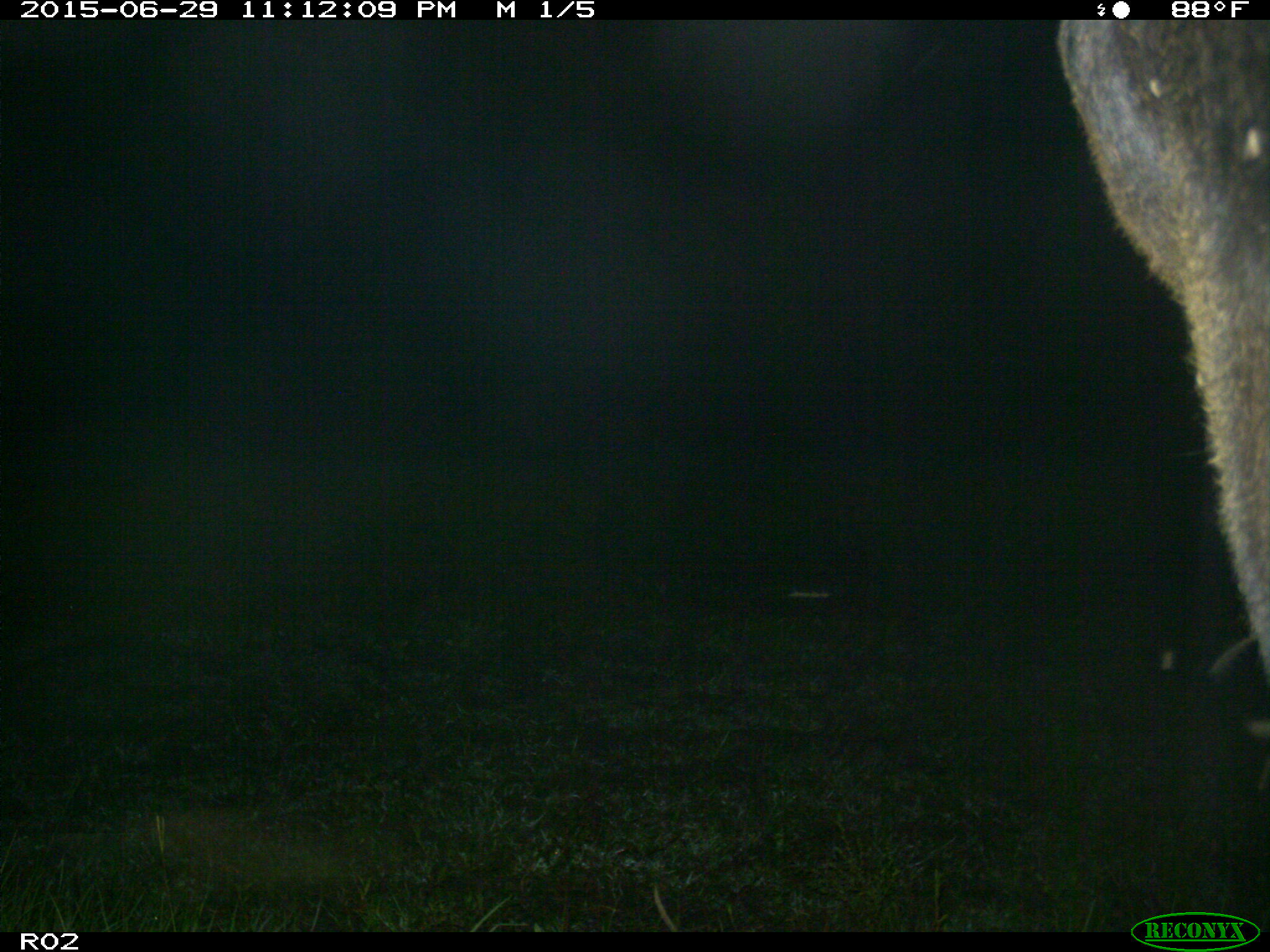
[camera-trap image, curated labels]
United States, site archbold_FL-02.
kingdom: Animalia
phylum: Chordata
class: Mammalia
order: Artiodactyla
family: Bovidae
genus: Bos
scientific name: Bos taurus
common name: domestic cow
Bos taurus (domestic cow).